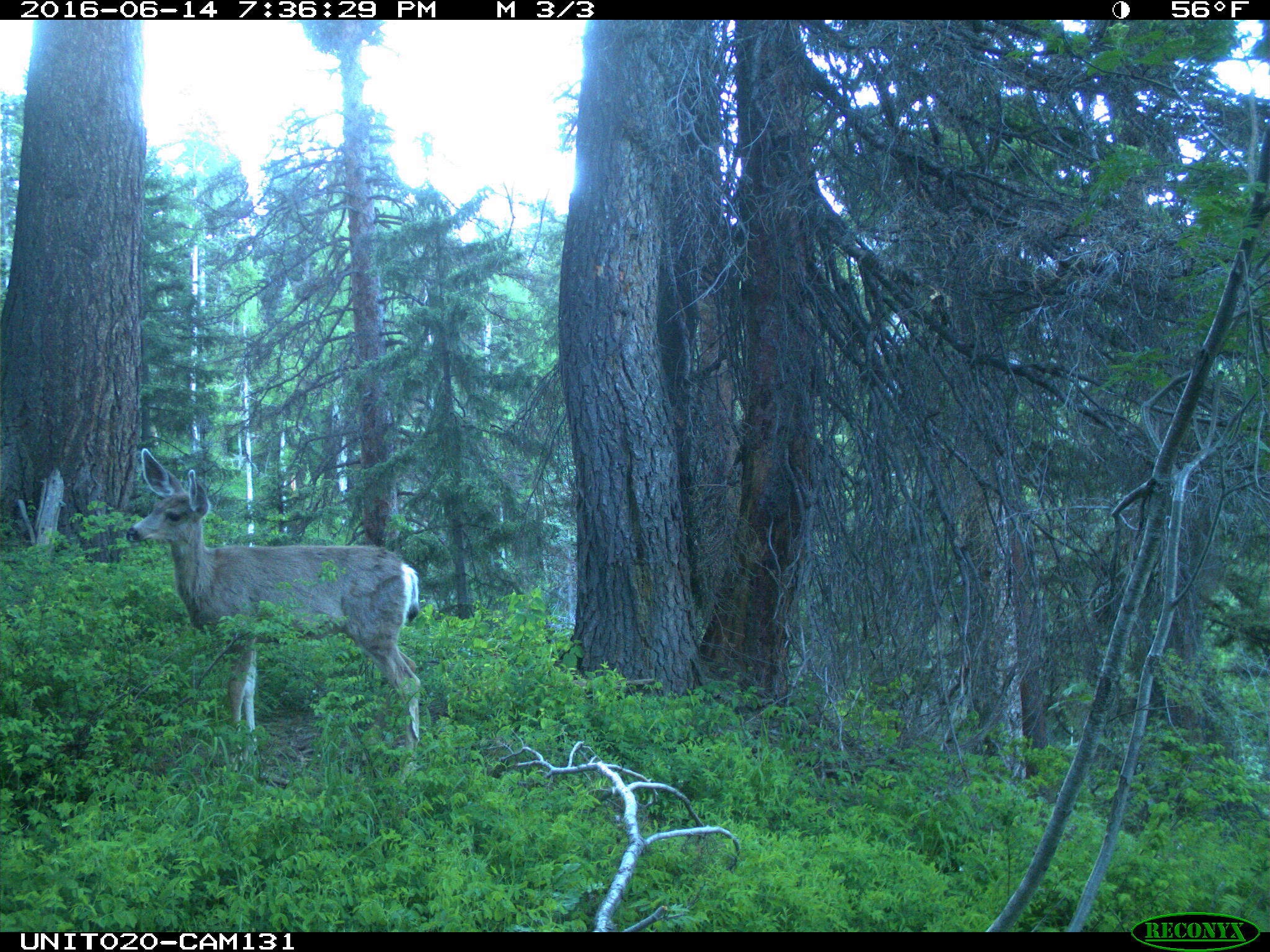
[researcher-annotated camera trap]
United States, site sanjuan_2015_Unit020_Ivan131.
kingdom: Animalia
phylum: Chordata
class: Mammalia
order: Artiodactyla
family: Cervidae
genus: Odocoileus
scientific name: Odocoileus hemionus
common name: mule deer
Odocoileus hemionus (mule deer).